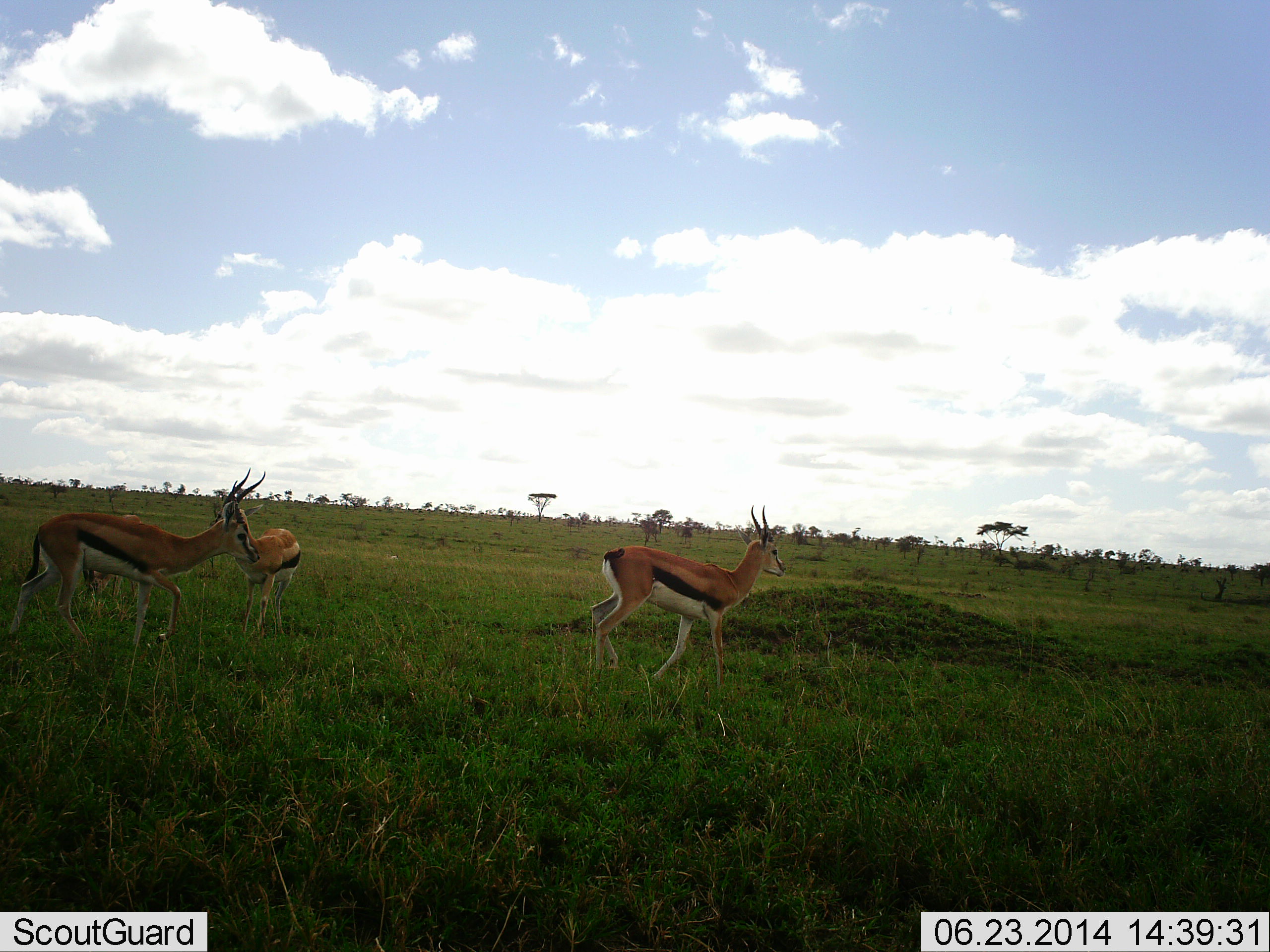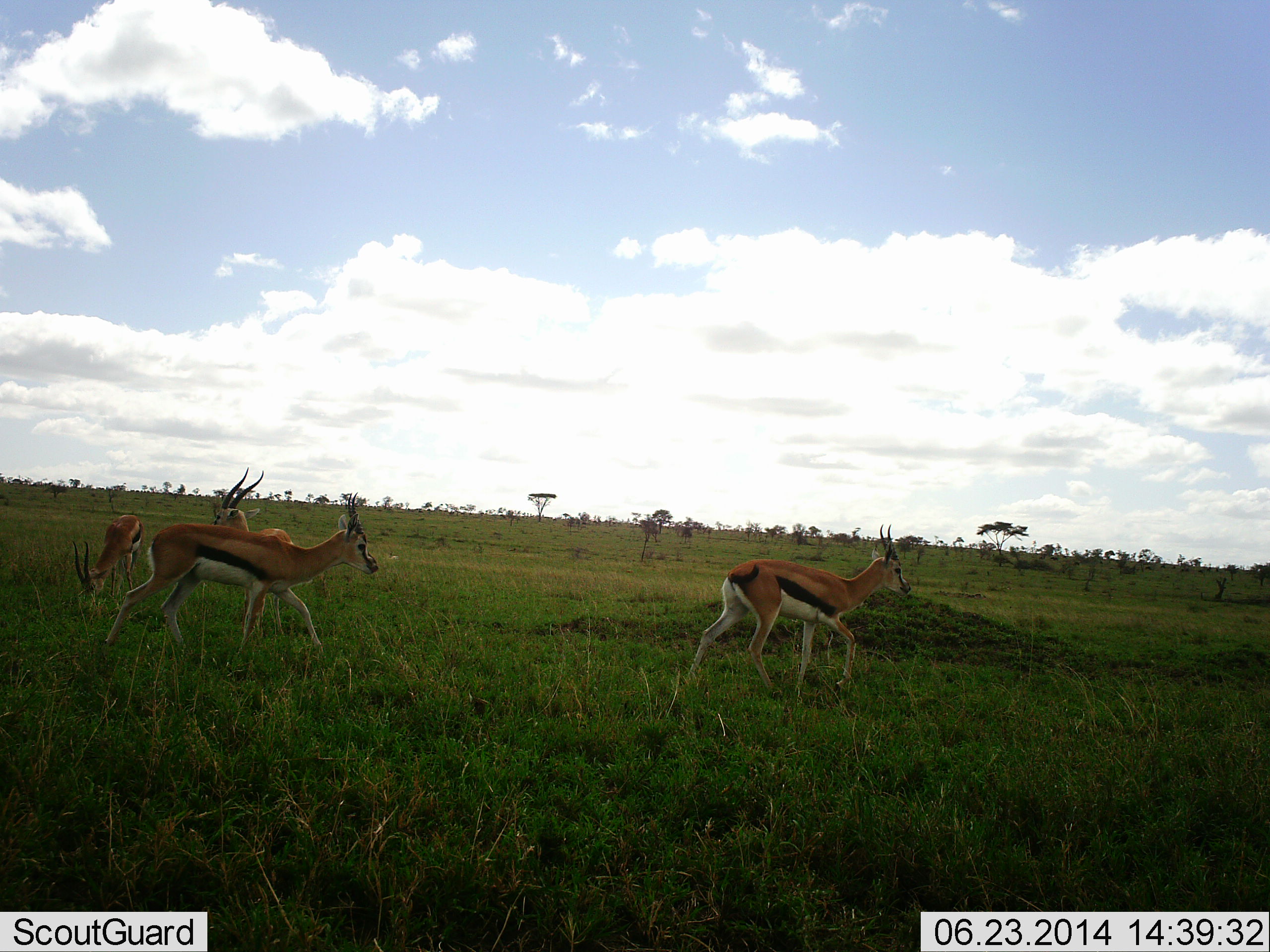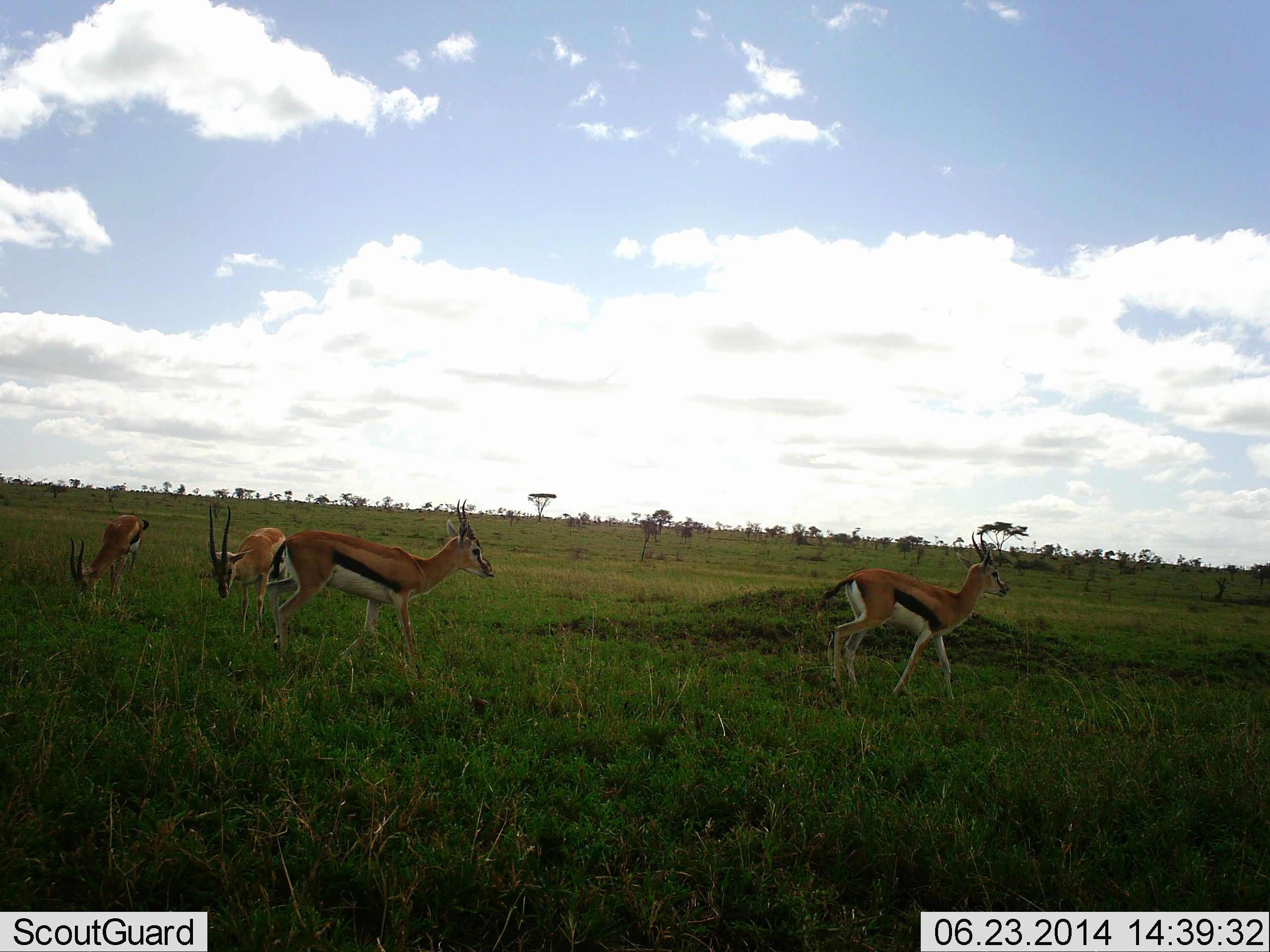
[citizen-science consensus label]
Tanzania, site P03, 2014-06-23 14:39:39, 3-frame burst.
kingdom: Animalia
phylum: Chordata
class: Mammalia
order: Artiodactyla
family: Bovidae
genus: Eudorcas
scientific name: Eudorcas thomsonii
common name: thomson's gazelle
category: gazellethomsons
Gazellethomsons (thomson's gazelle) (Eudorcas thomsonii), count 4. Behavior (volunteer vote fractions): standing 30%, resting 0%, moving 100%, interacting 0%. Young present (vote fraction): 0%. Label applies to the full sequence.